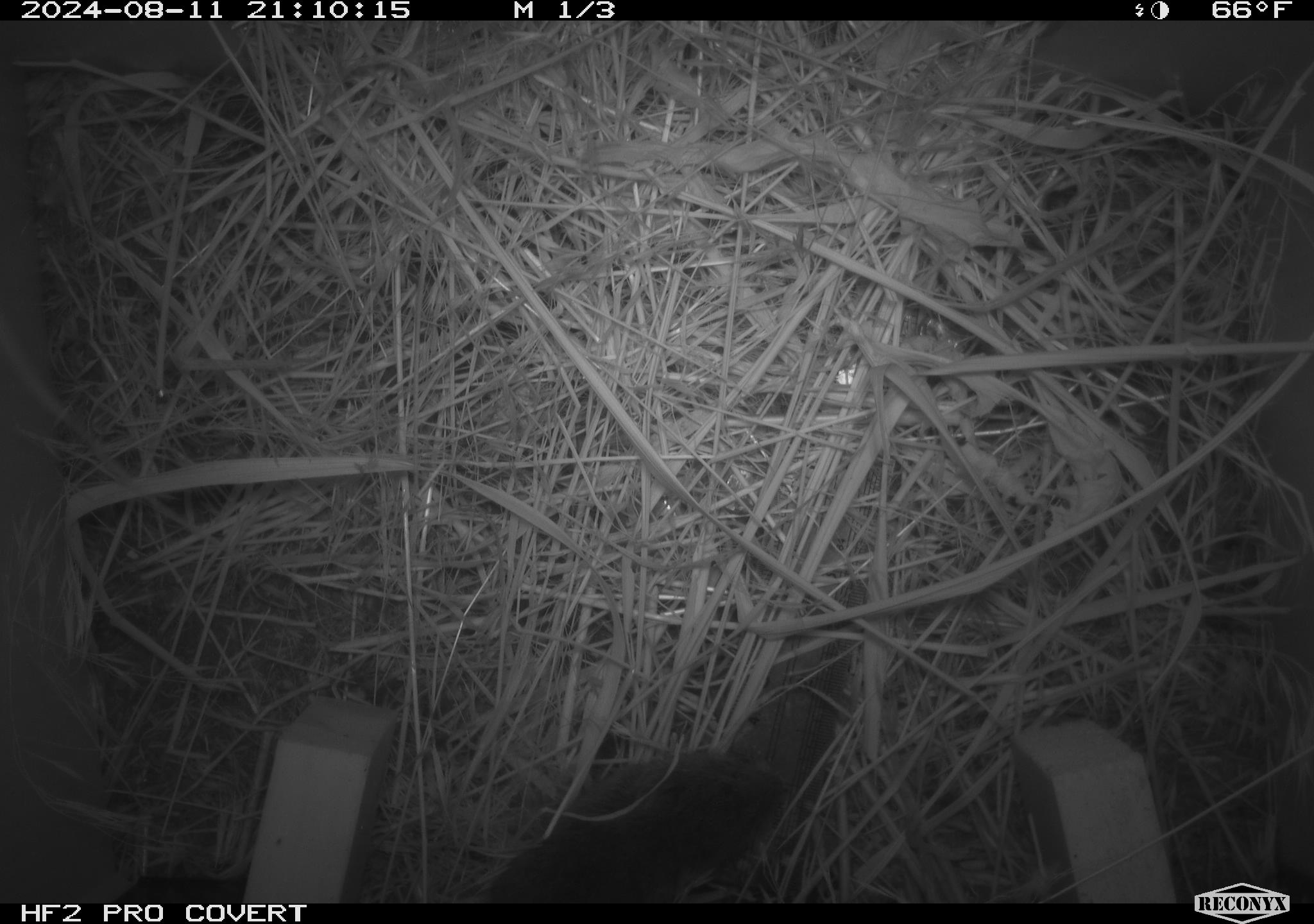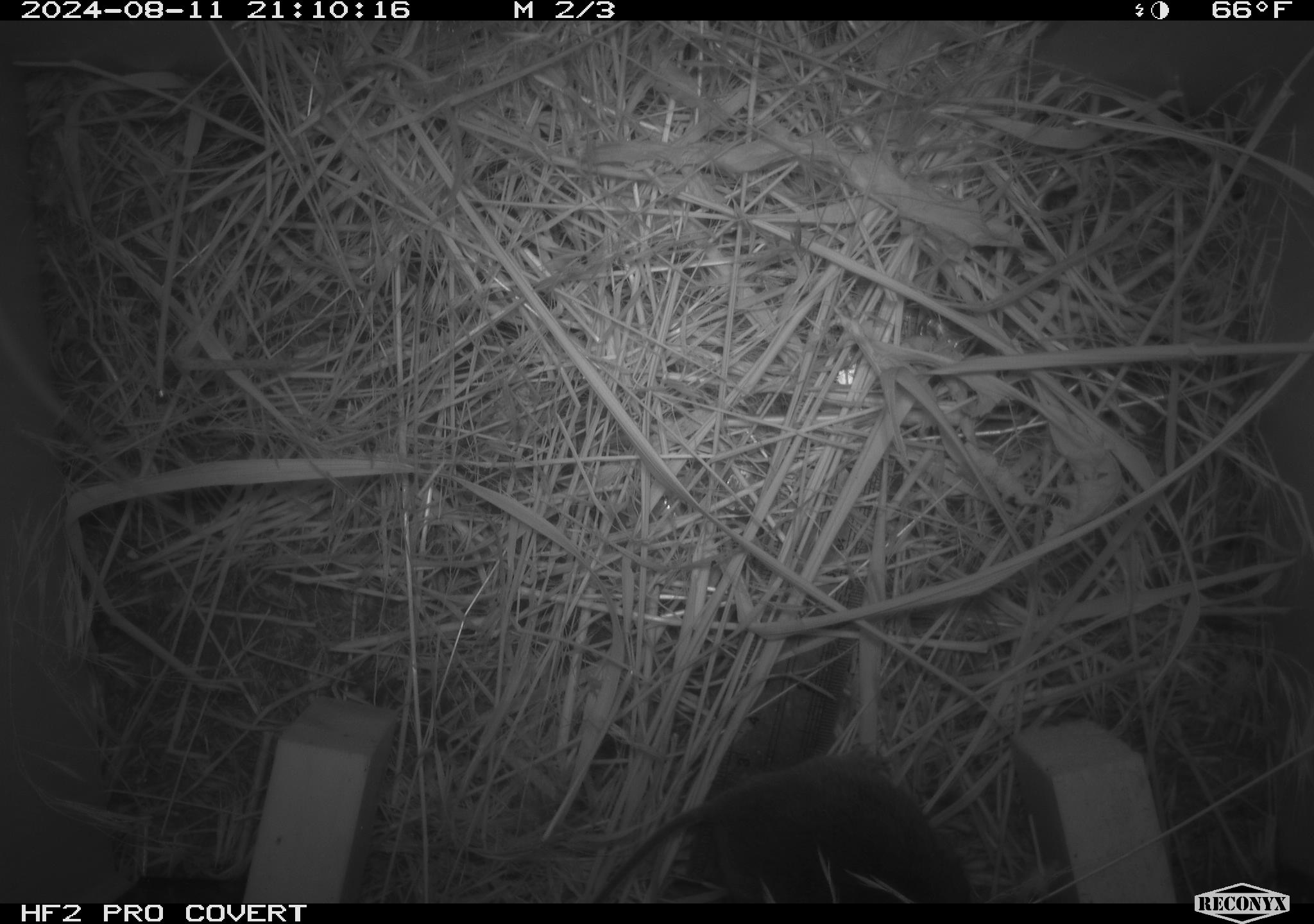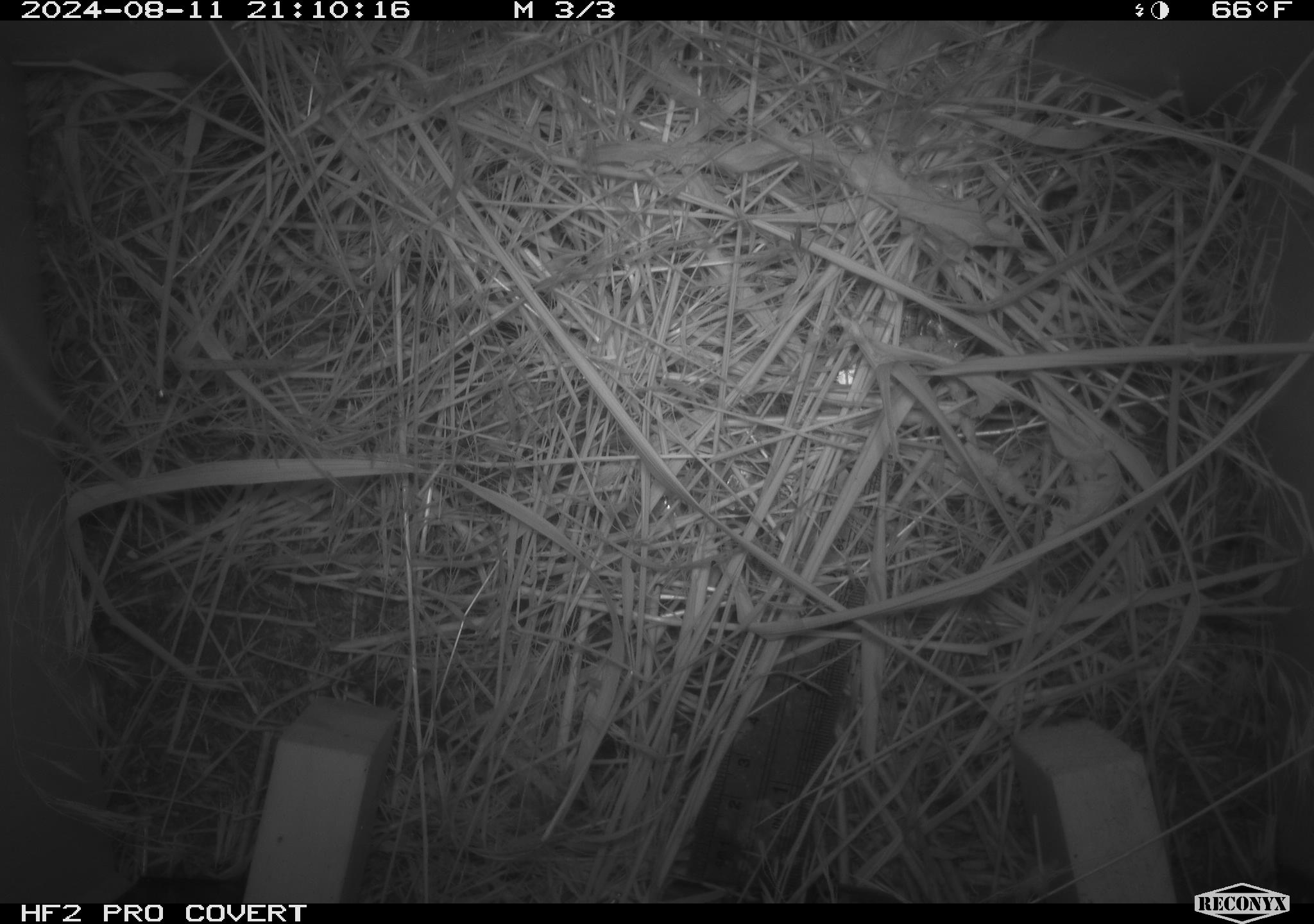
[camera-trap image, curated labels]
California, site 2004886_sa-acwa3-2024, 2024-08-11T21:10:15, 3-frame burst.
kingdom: Animalia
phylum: Chordata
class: Mammalia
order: Rodentia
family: Cricetidae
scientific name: Arvicolinae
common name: voles, lemmings, and muskrats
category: arvicolinae subfamily